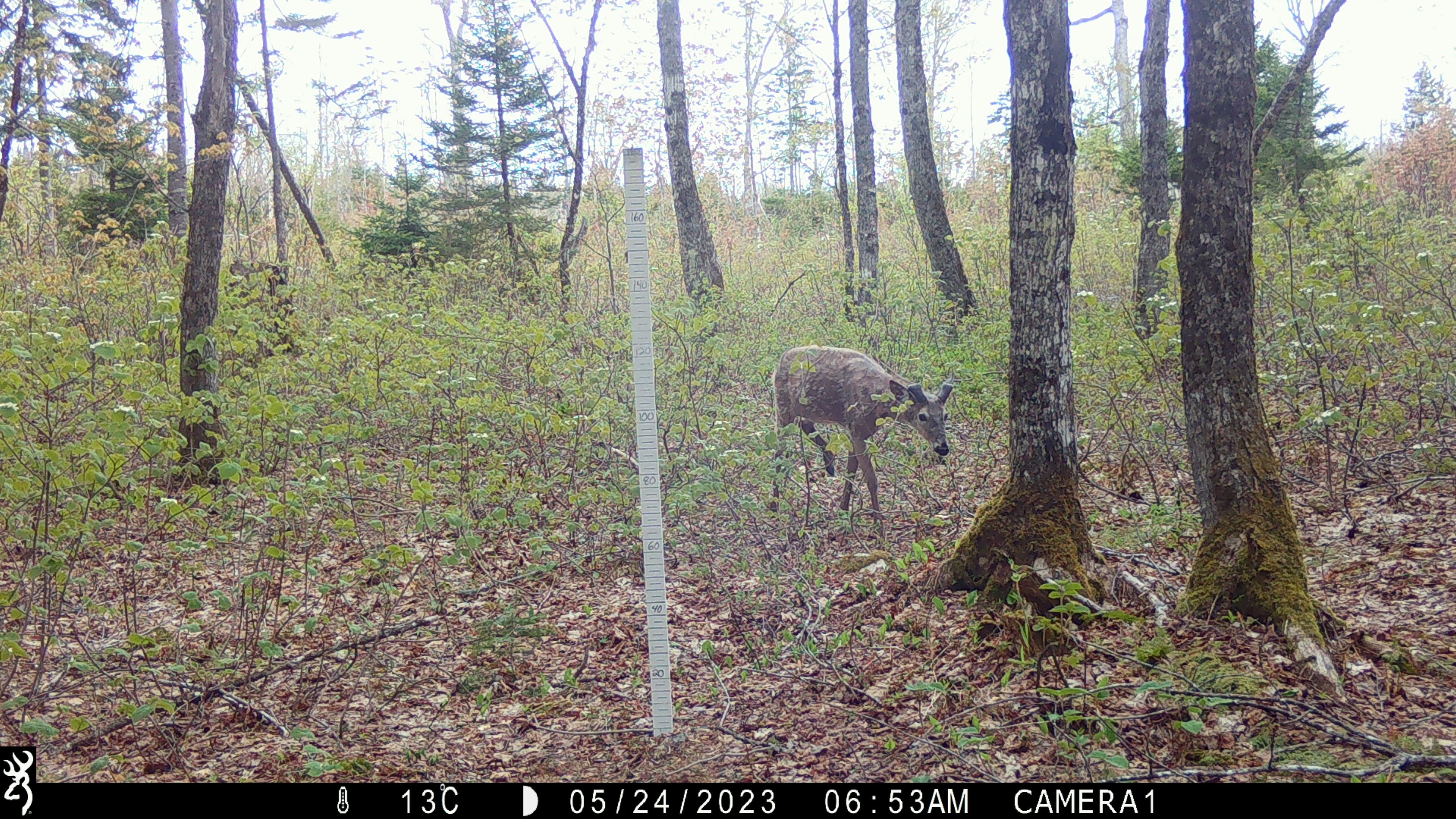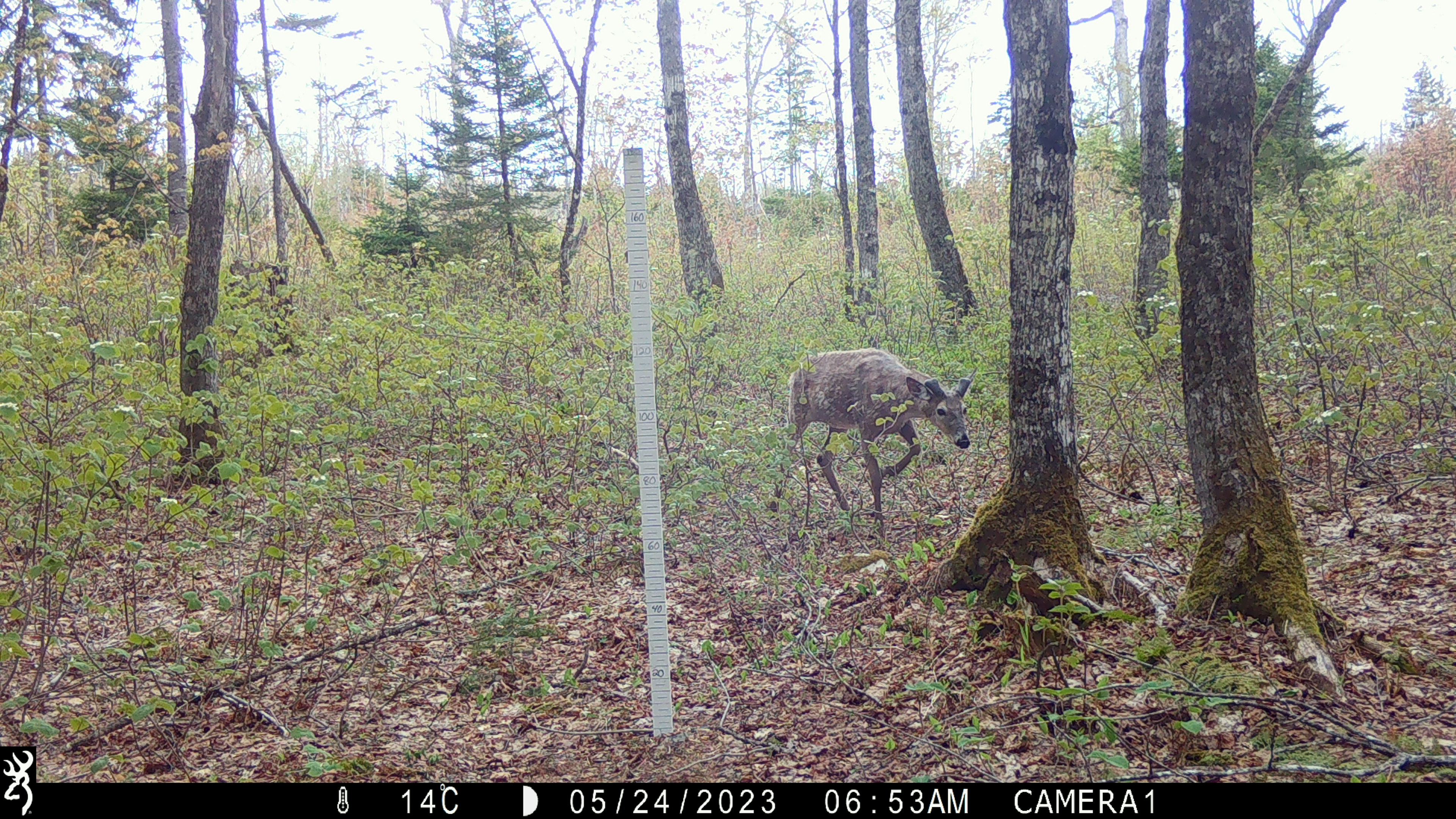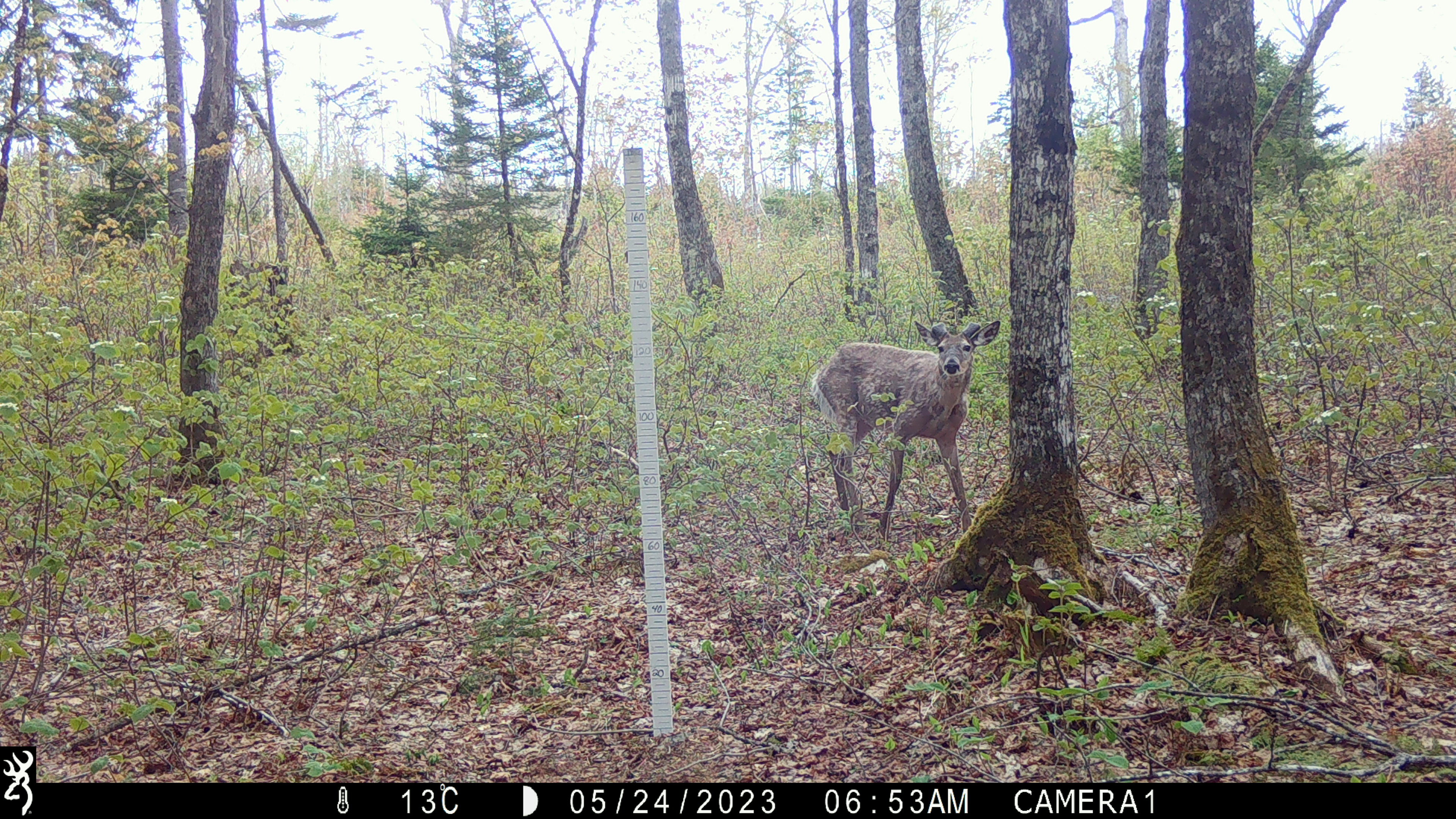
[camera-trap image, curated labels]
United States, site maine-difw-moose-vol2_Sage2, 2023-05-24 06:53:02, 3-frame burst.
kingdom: Animalia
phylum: Chordata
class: Mammalia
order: Artiodactyla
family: Cervidae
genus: Odocoileus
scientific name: Odocoileus virginianus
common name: white-tailed deer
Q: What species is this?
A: White-tailed deer (Odocoileus virginianus).